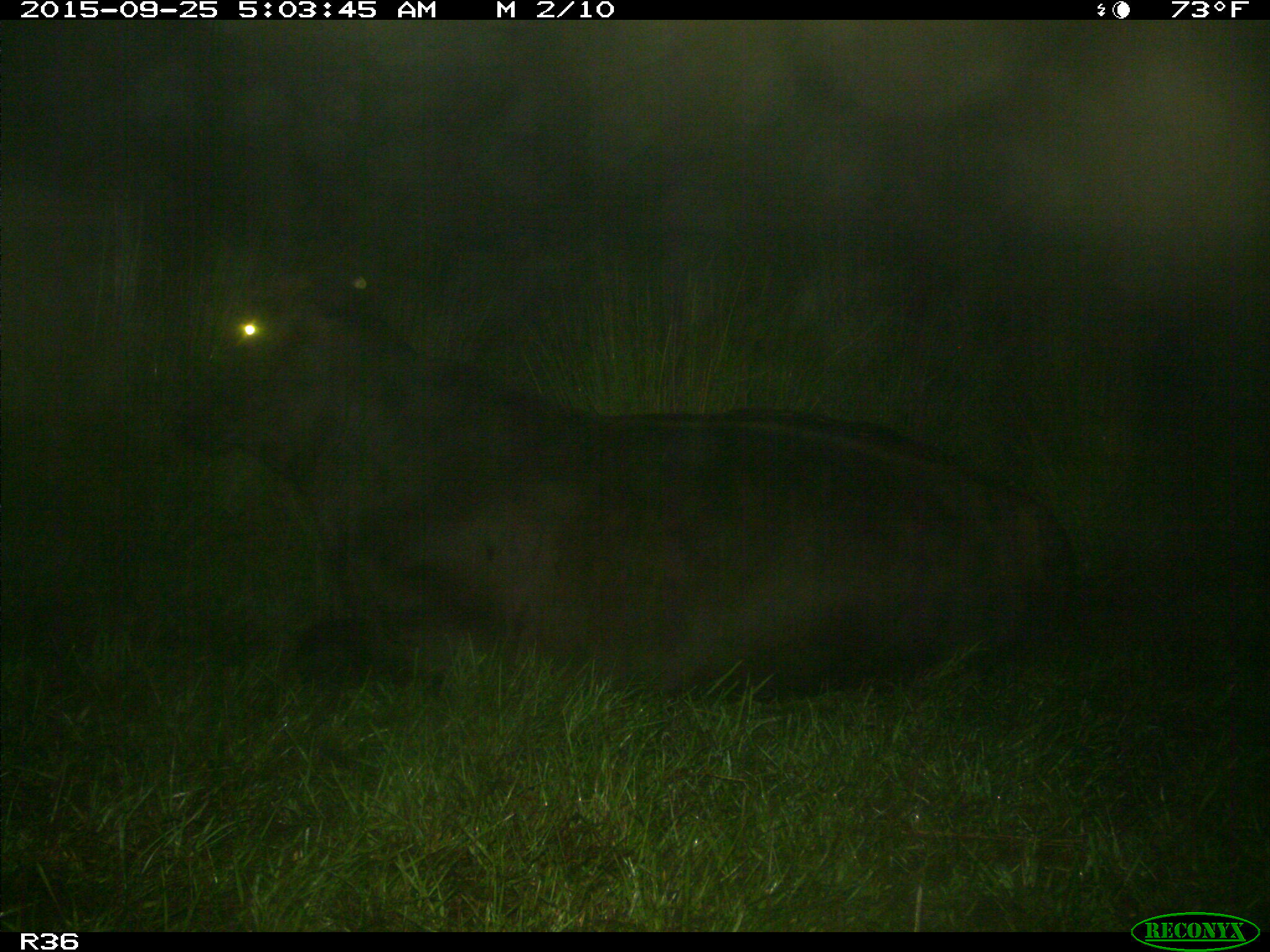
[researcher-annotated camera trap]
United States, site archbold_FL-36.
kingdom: Animalia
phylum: Chordata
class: Mammalia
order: Artiodactyla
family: Bovidae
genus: Bos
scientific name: Bos taurus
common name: domestic cow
Bos taurus (domestic cow).